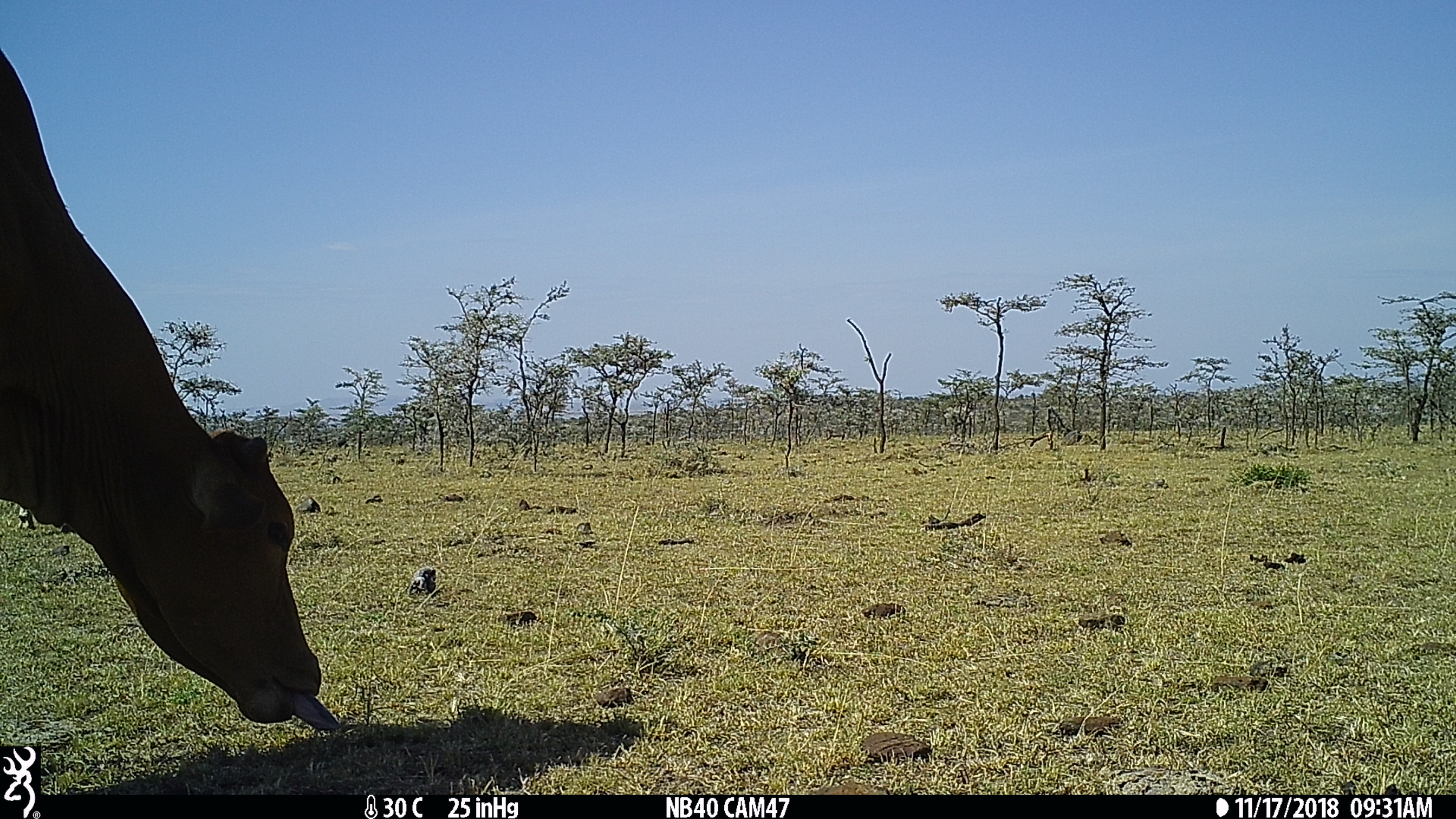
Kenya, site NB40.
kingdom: Animalia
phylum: Chordata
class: Mammalia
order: Artiodactyla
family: Bovidae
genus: Bos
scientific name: Bos taurus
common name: cattle